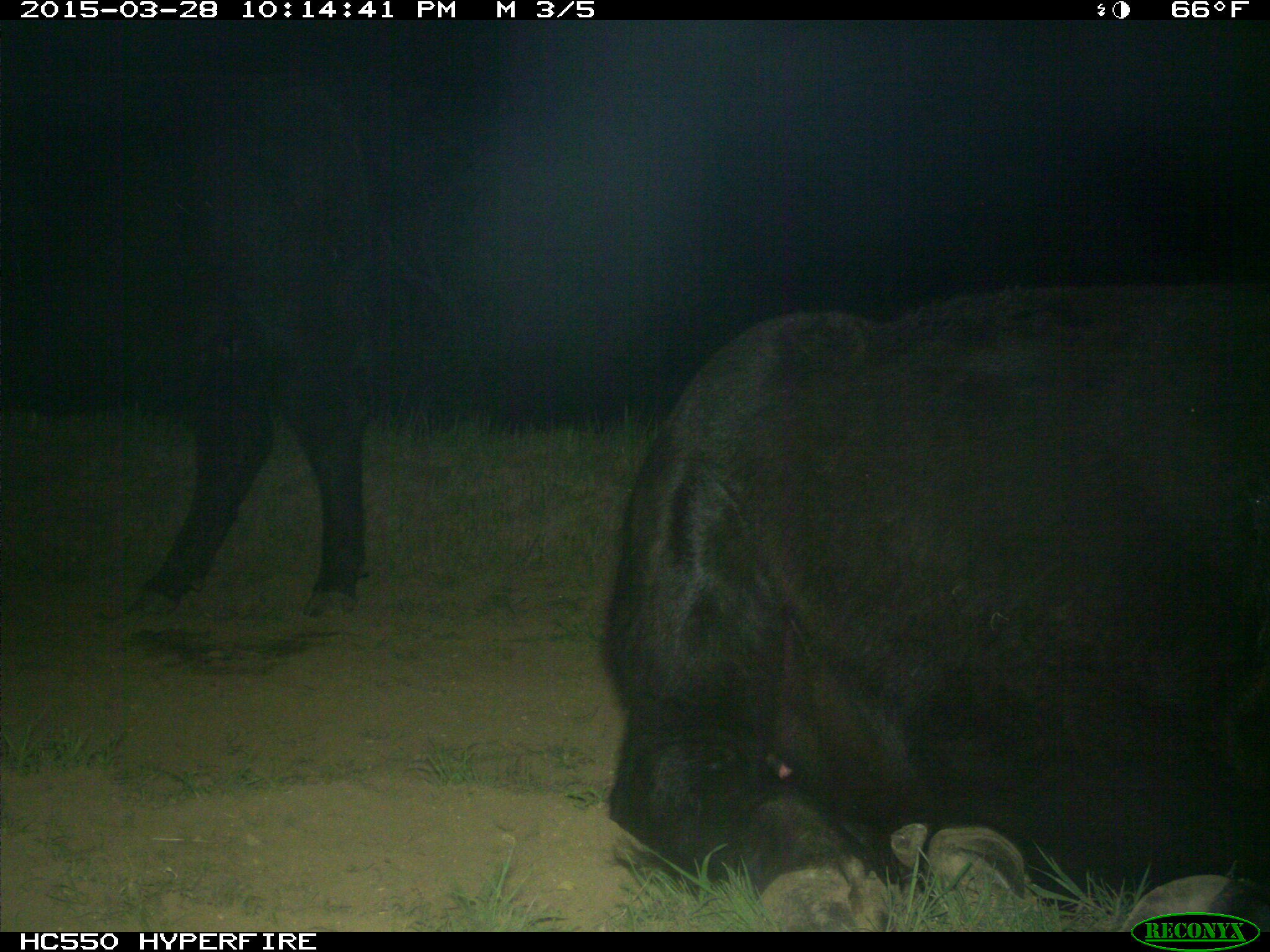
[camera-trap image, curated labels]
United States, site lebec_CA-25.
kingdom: Animalia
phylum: Chordata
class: Mammalia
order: Artiodactyla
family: Bovidae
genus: Bos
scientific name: Bos taurus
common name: domestic cow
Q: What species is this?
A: Bos taurus (domestic cow).